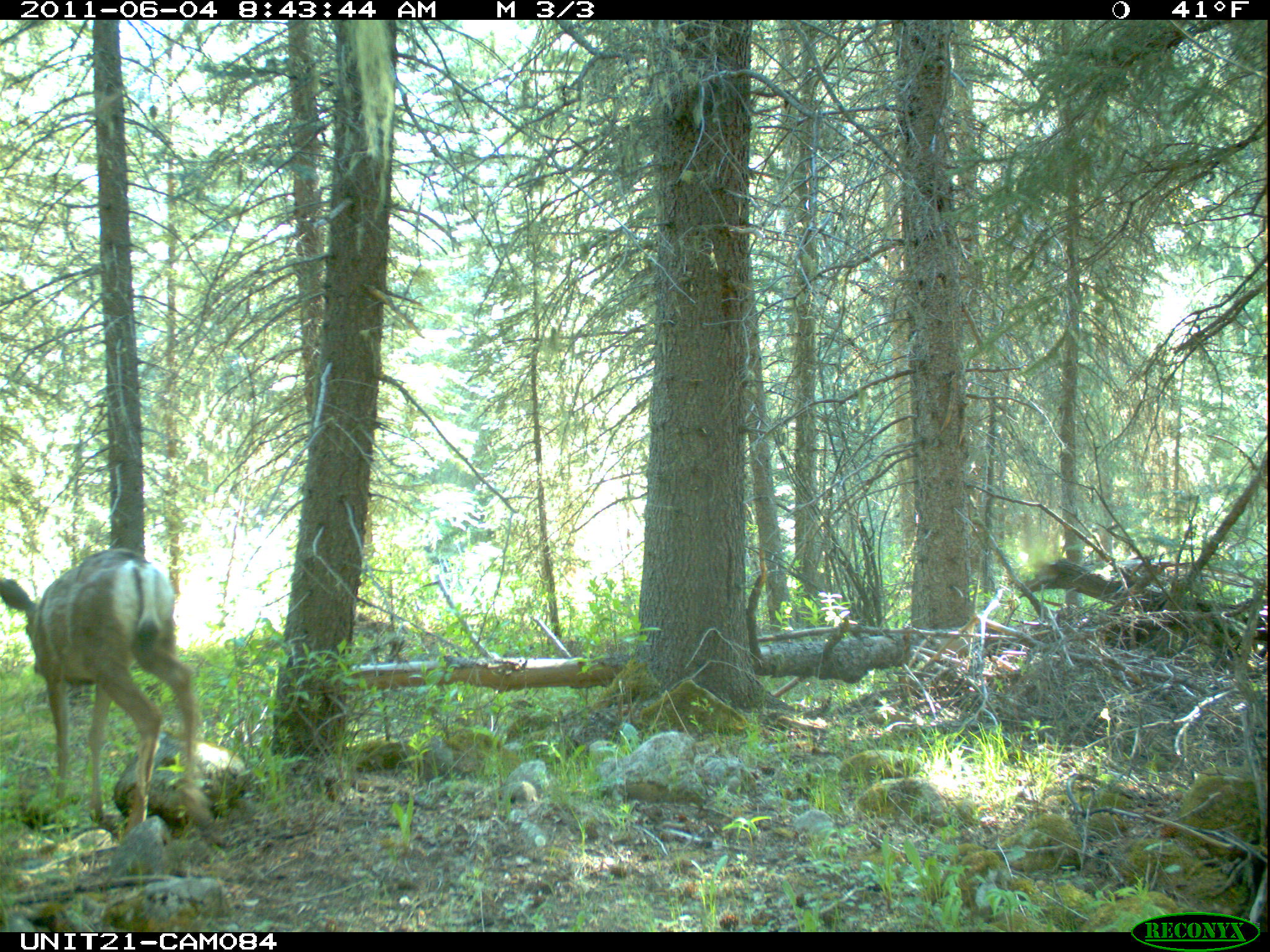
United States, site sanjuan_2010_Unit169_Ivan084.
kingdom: Animalia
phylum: Chordata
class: Mammalia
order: Artiodactyla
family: Cervidae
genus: Odocoileus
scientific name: Odocoileus hemionus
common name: mule deer